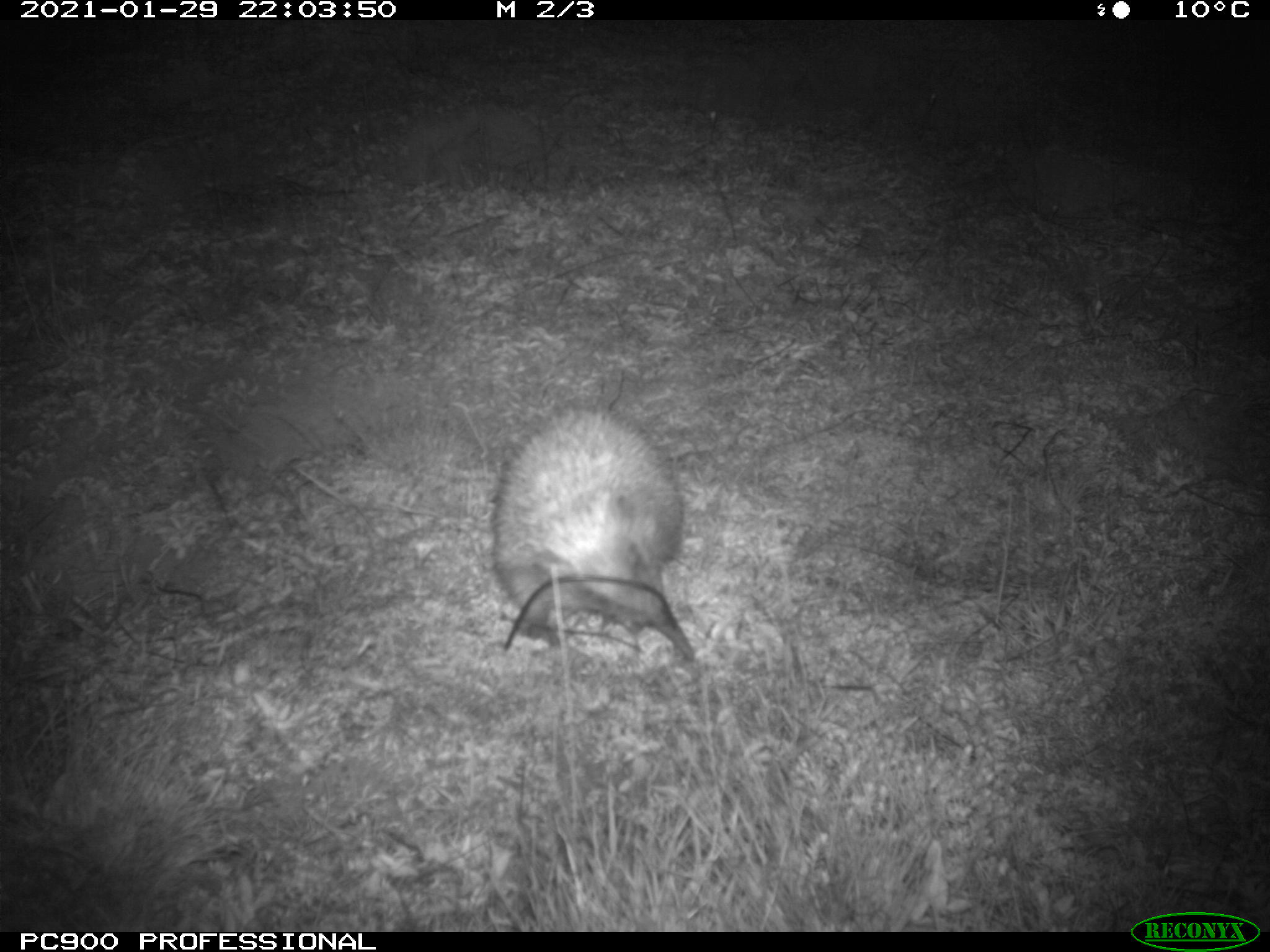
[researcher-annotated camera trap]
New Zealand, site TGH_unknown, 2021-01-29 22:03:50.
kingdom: Animalia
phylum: Chordata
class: Mammalia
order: Eulipotyphla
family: Erinaceidae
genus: Erinaceus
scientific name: Erinaceus europaeus europaeus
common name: european hedgehog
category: hedgehog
Hedgehog (european hedgehog) (Erinaceus europaeus europaeus).